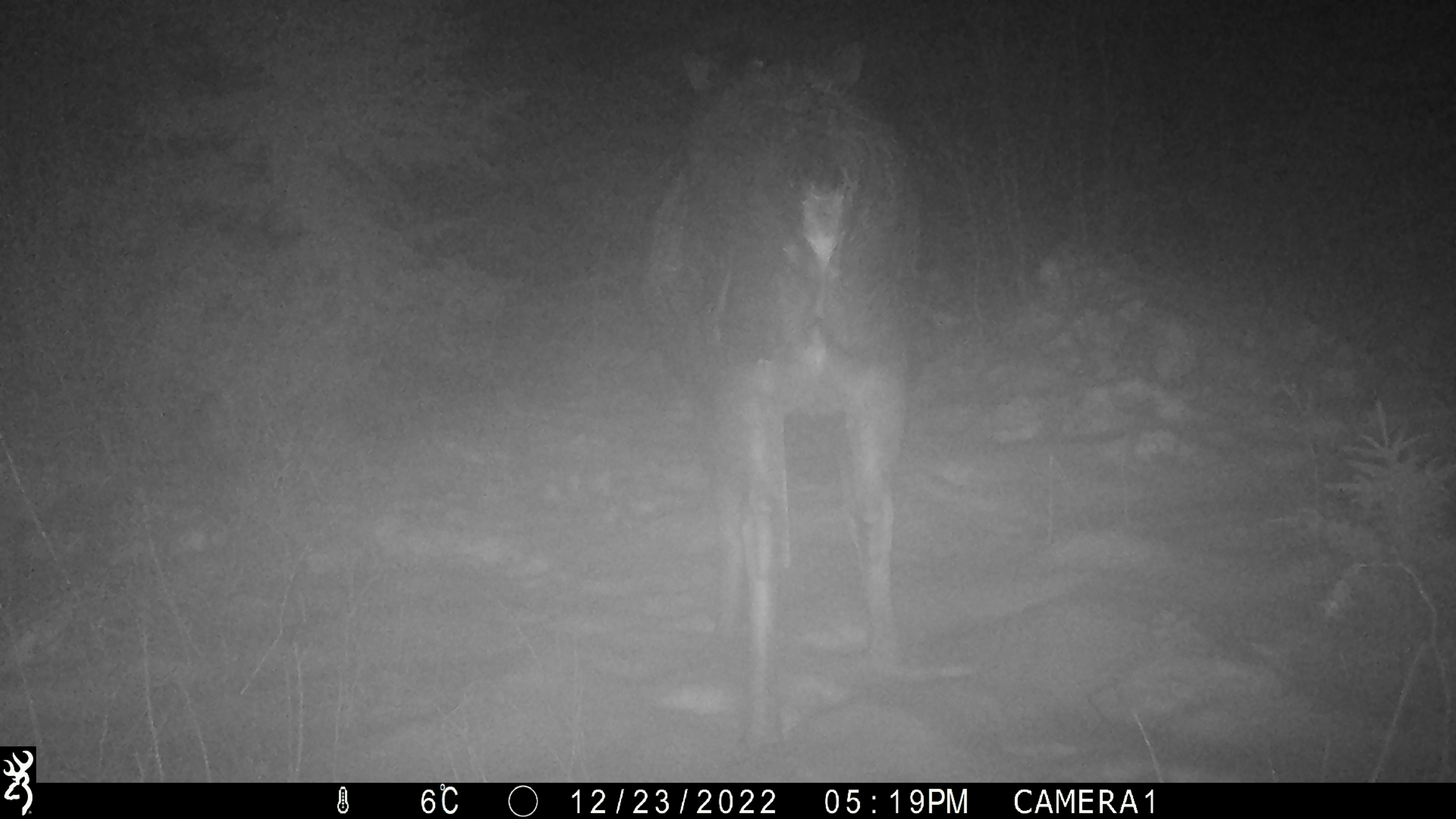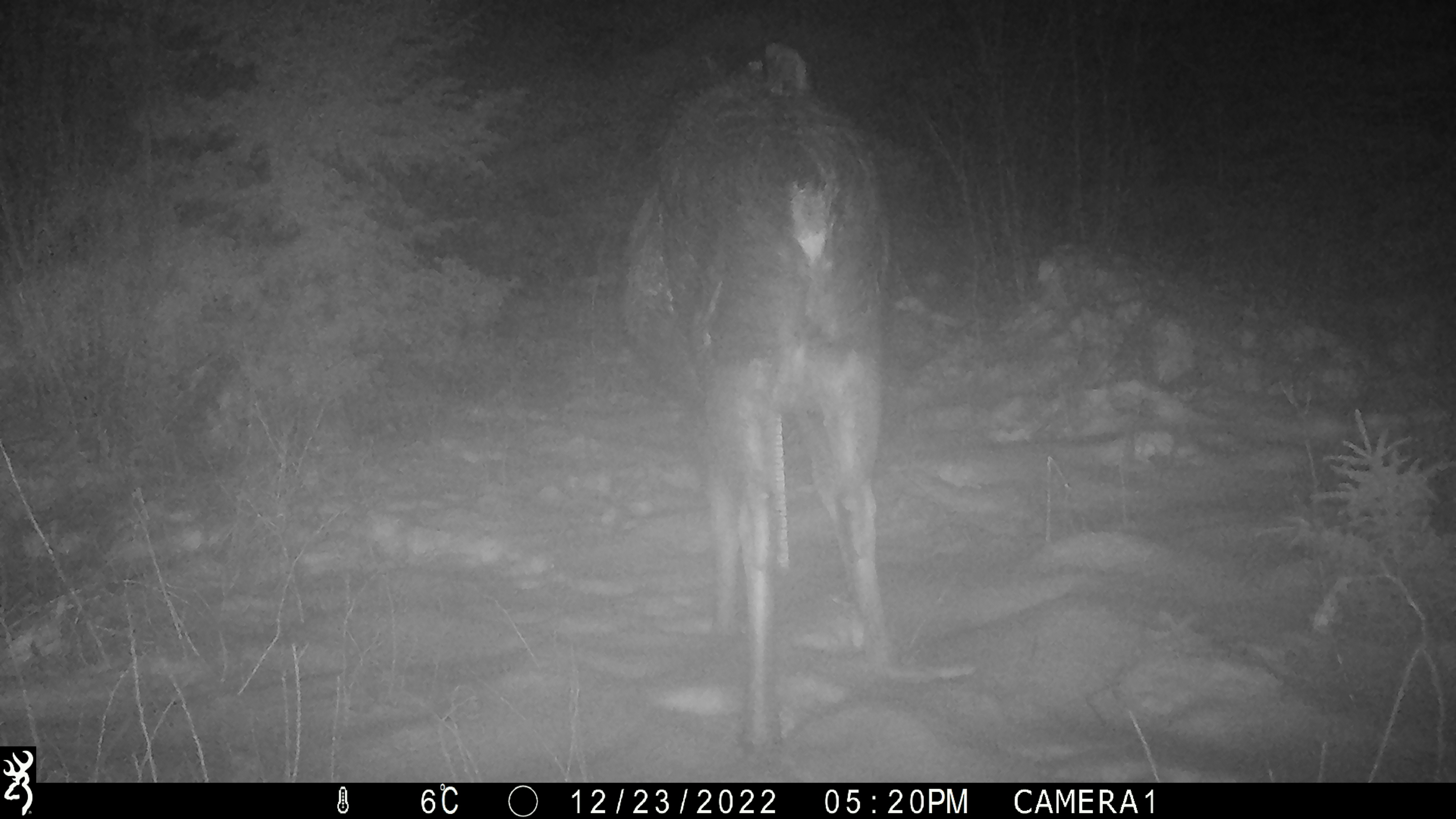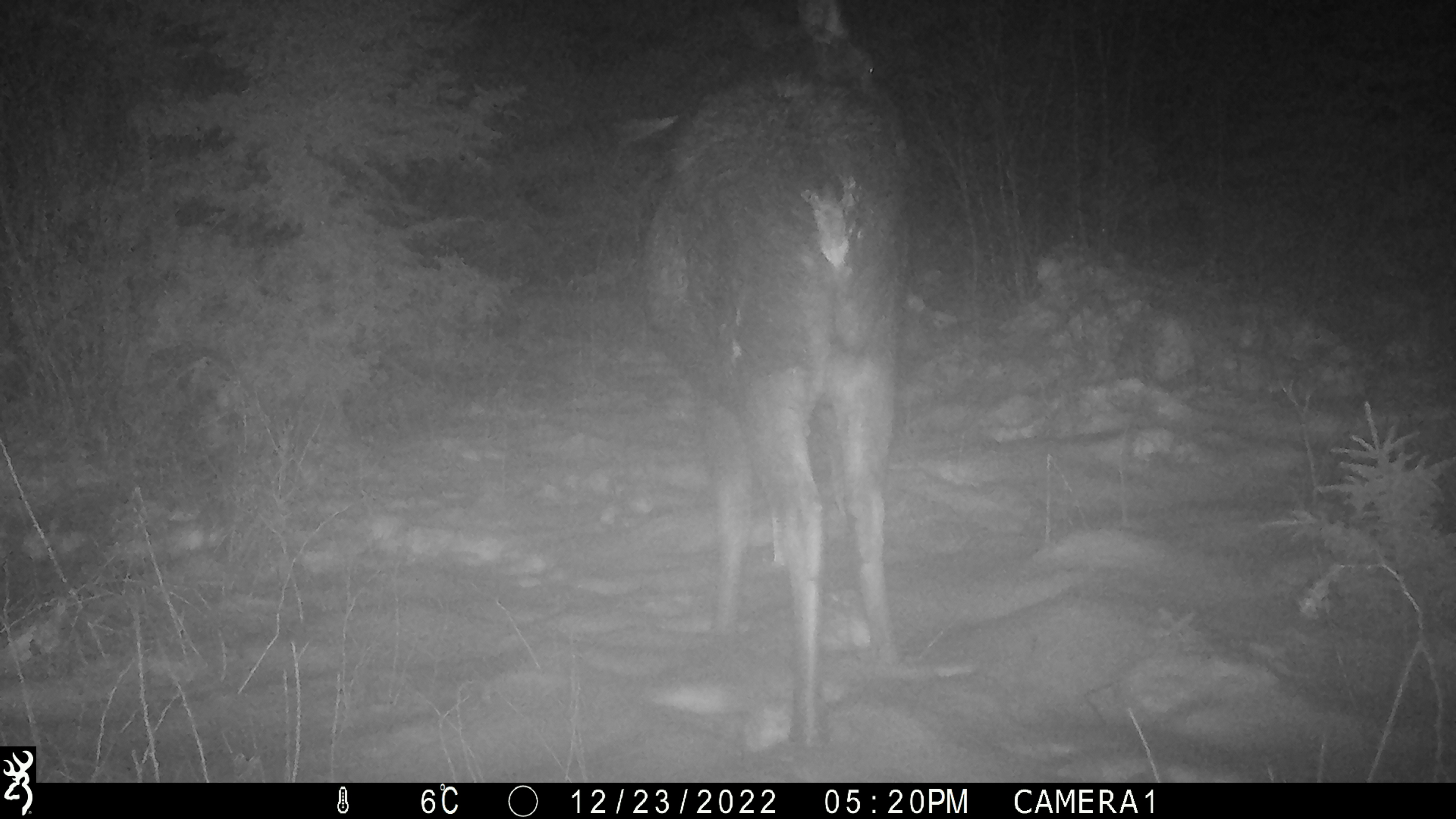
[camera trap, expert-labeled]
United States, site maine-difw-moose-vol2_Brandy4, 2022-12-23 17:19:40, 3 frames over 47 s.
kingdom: Animalia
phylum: Chordata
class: Mammalia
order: Artiodactyla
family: Cervidae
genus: Alces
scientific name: Alces alces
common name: moose